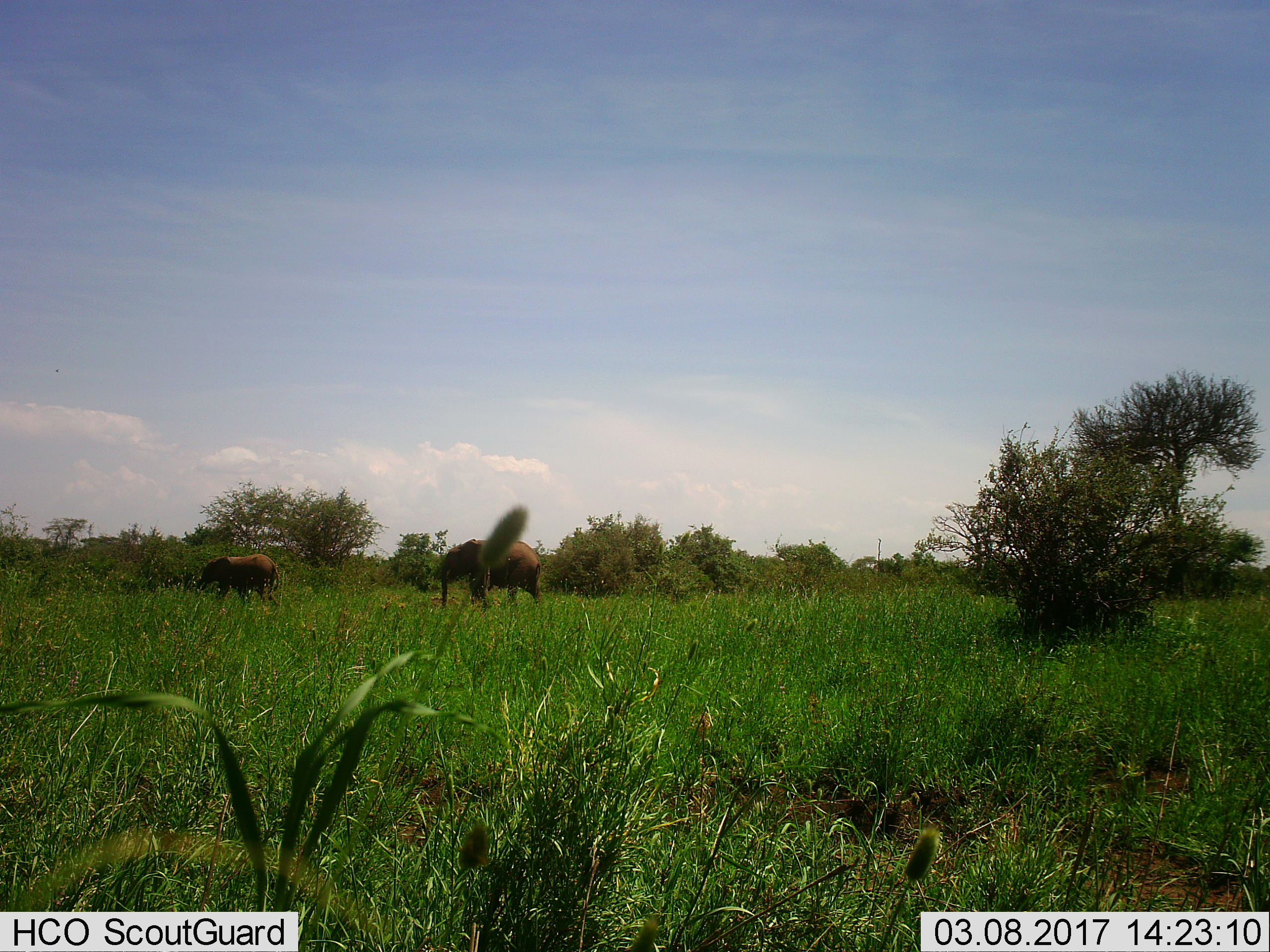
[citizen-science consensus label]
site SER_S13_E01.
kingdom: Animalia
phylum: Chordata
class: Mammalia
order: Proboscidea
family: Elephantidae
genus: Loxodonta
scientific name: Loxodonta africana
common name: african bush elephant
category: elephant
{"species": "elephant (african bush elephant) (Loxodonta africana)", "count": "2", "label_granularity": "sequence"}